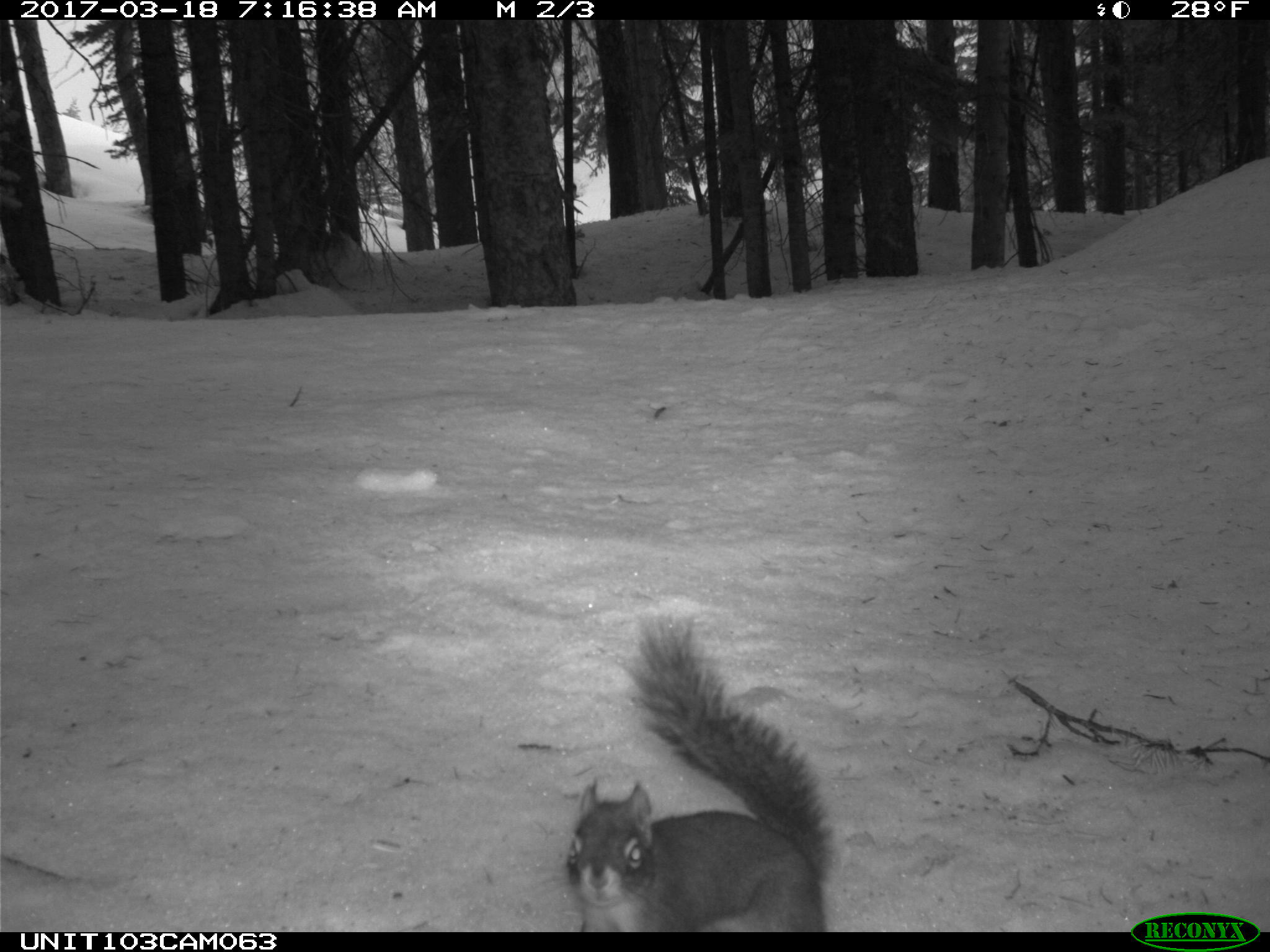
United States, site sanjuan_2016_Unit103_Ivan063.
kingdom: Animalia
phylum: Chordata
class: Mammalia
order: Rodentia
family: Sciuridae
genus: Tamiasciurus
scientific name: Tamiasciurus hudsonicus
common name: american red squirrel